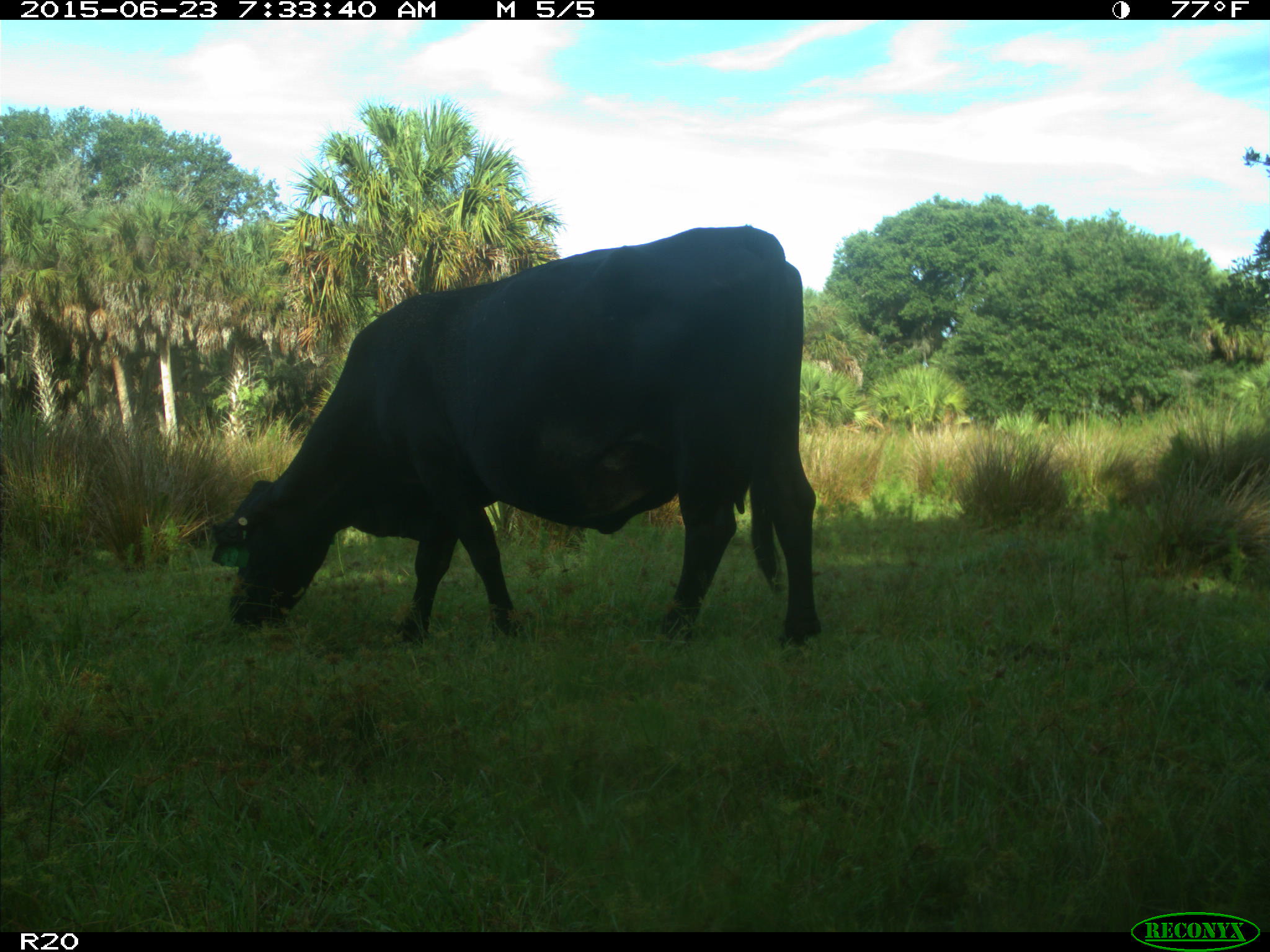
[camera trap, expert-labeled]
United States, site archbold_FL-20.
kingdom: Animalia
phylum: Chordata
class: Mammalia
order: Artiodactyla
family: Bovidae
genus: Bos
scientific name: Bos taurus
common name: domestic cow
Bos taurus (domestic cow).